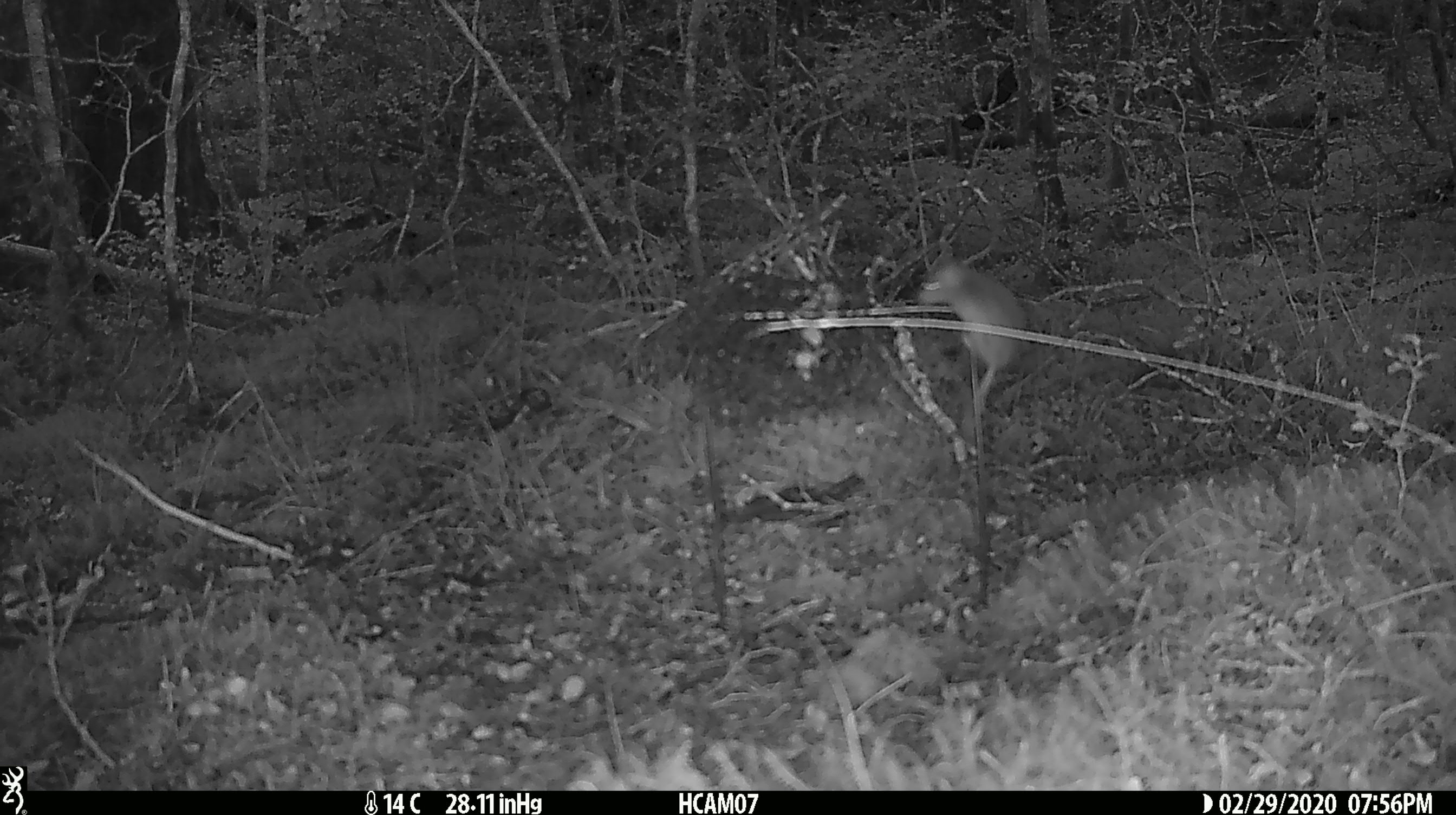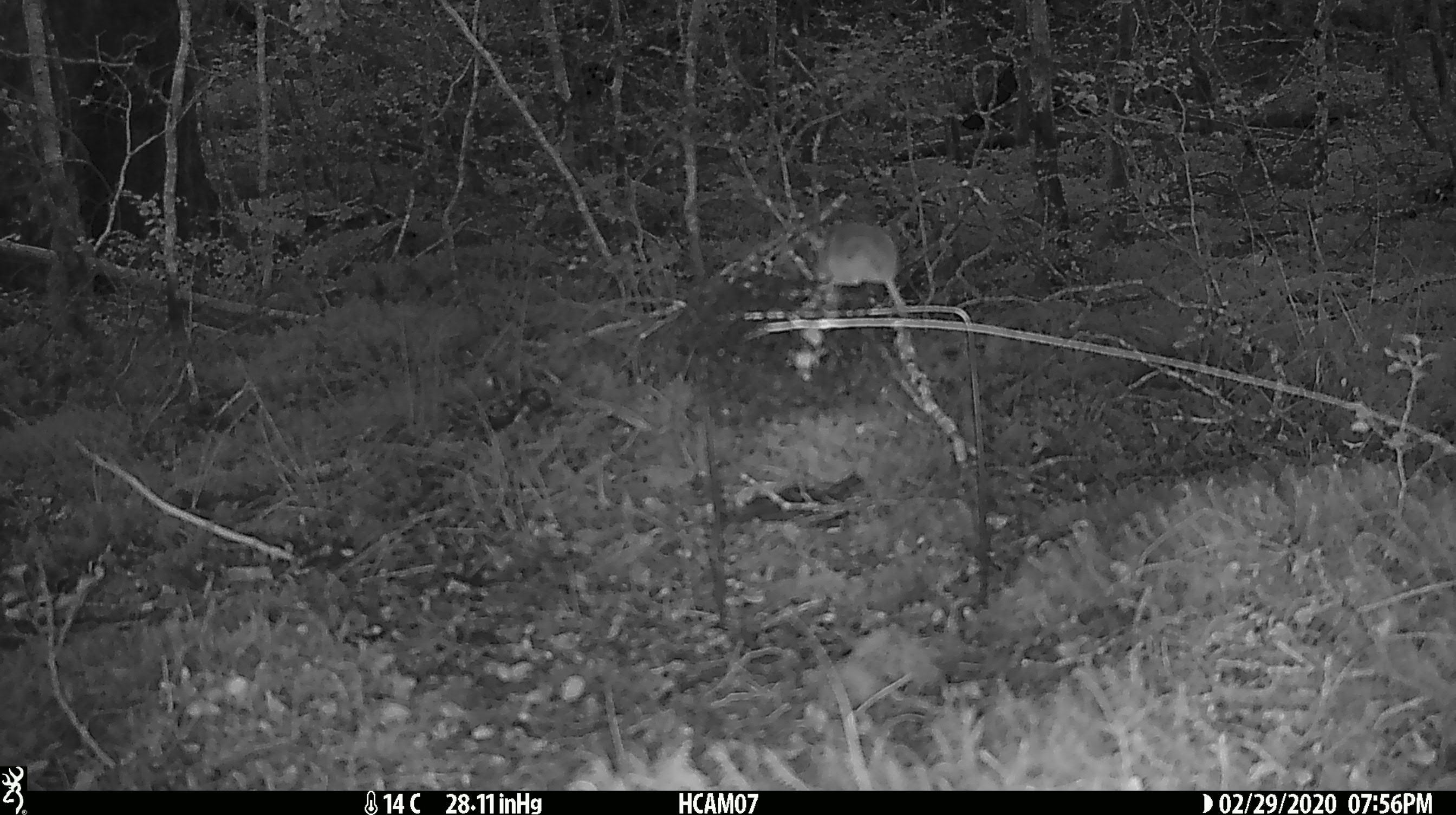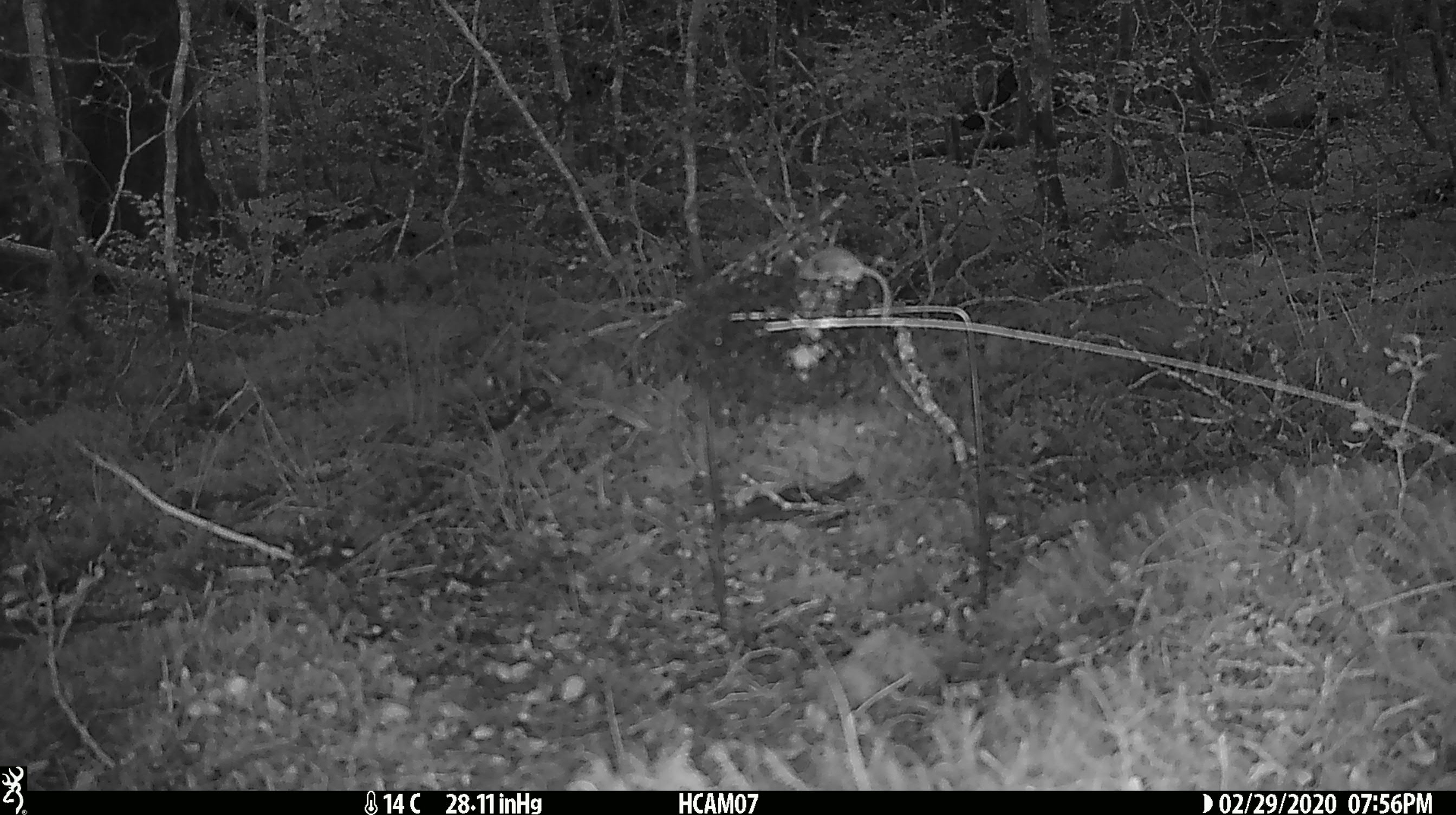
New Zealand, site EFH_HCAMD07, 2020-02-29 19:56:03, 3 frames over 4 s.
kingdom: Animalia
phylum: Chordata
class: Mammalia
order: Rodentia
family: Muridae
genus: Mus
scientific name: Mus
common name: mouse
Mouse (Mus).